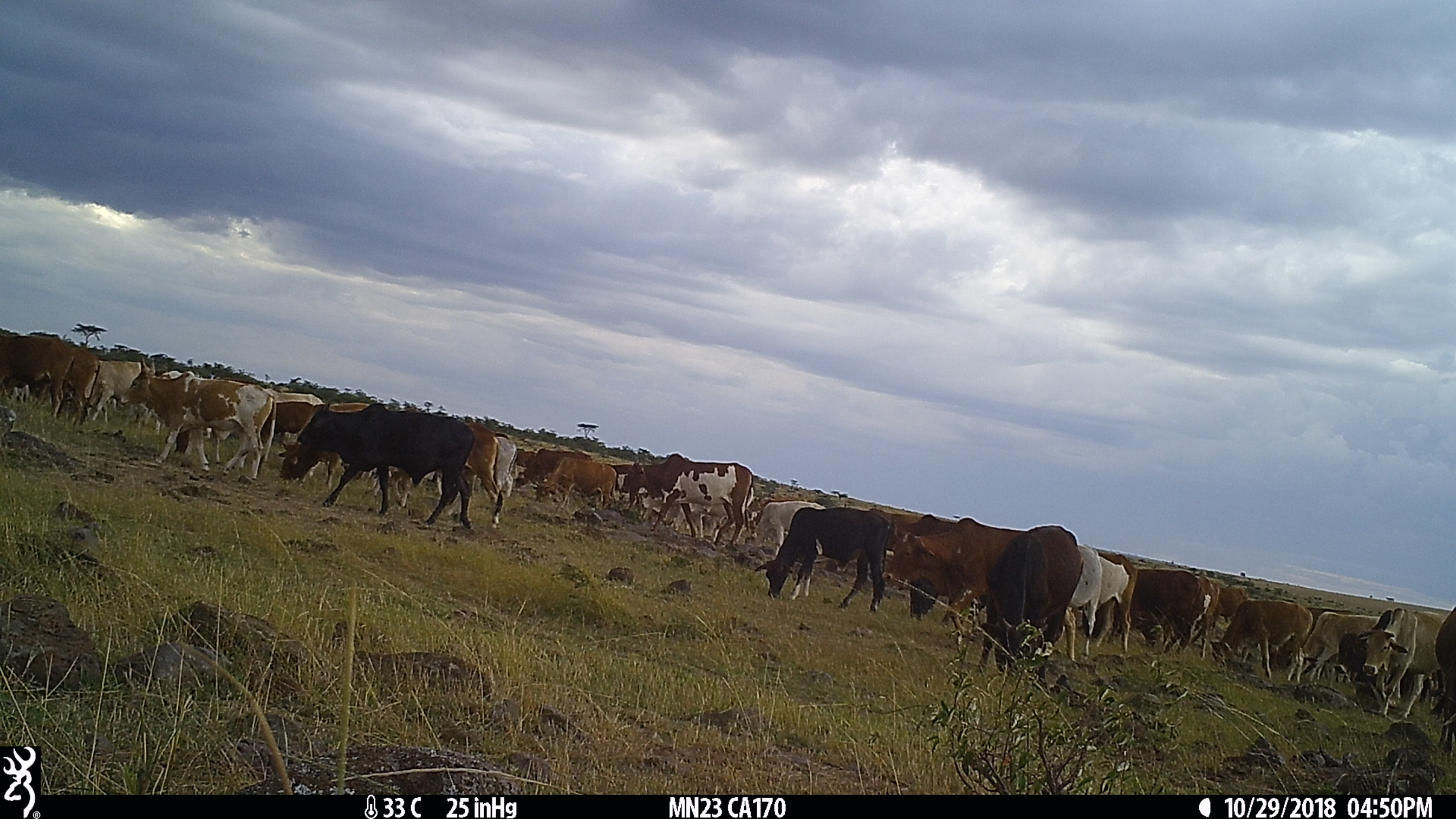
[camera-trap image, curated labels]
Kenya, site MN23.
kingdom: Animalia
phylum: Chordata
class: Mammalia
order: Artiodactyla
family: Bovidae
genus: Bos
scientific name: Bos taurus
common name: cattle